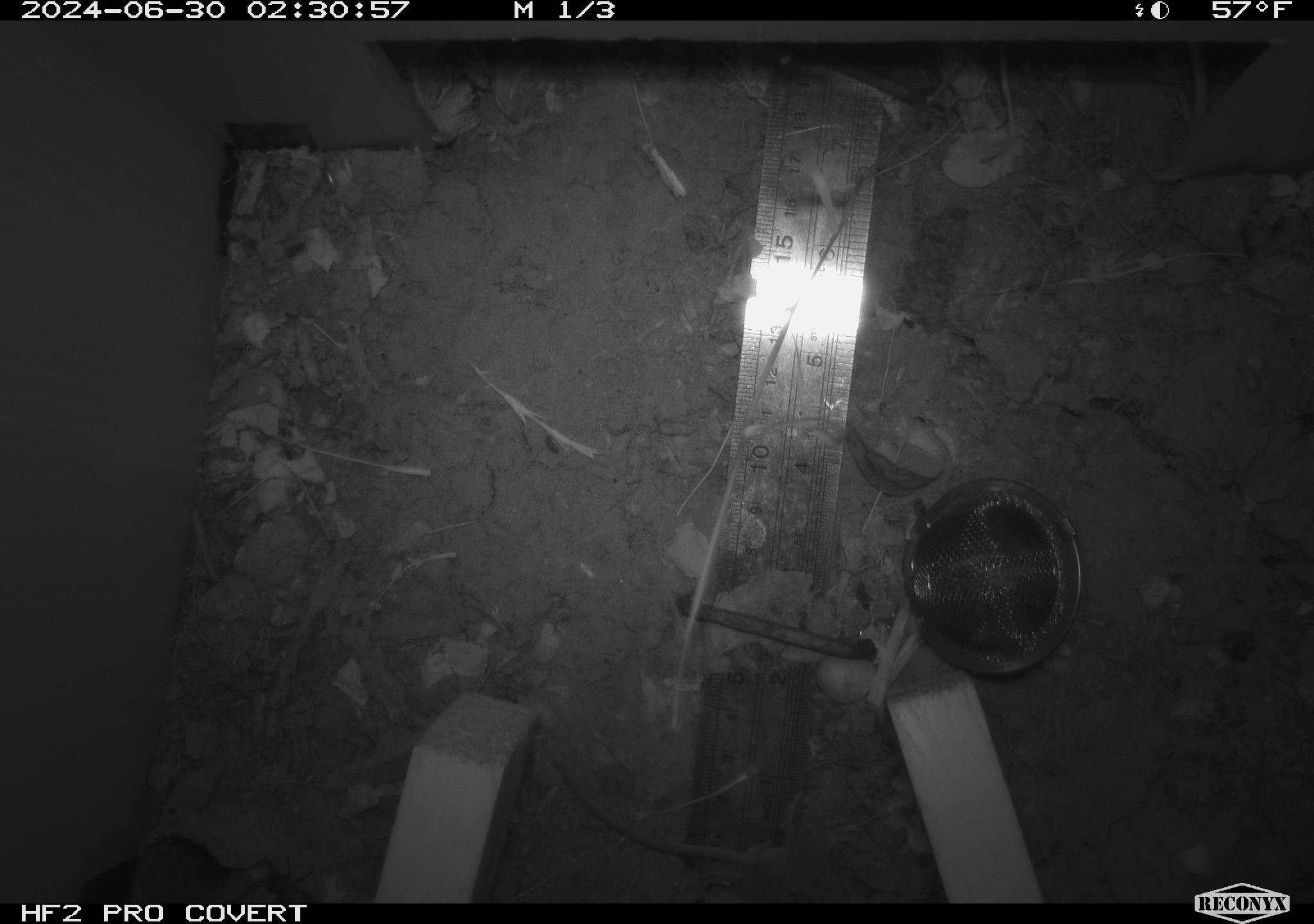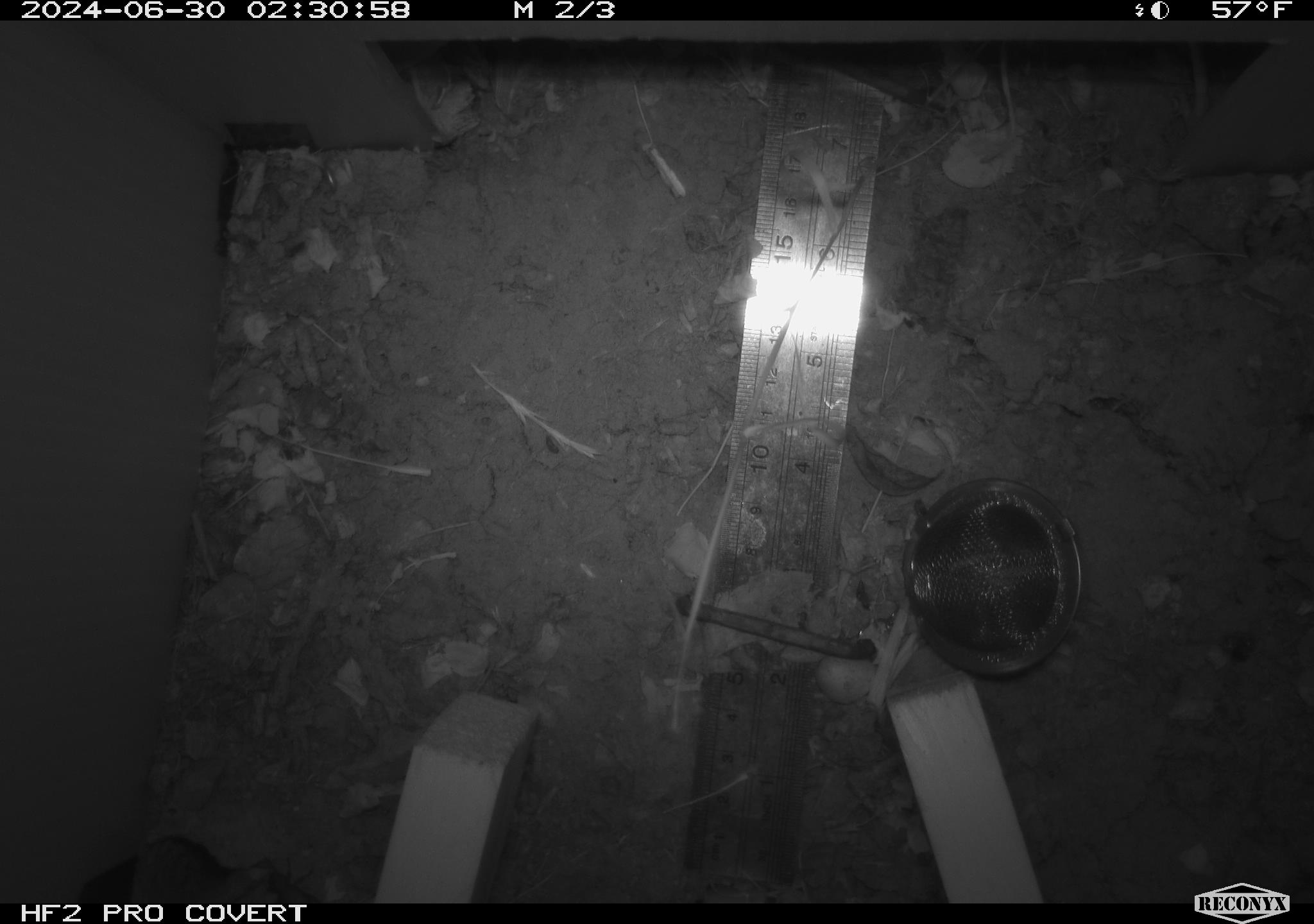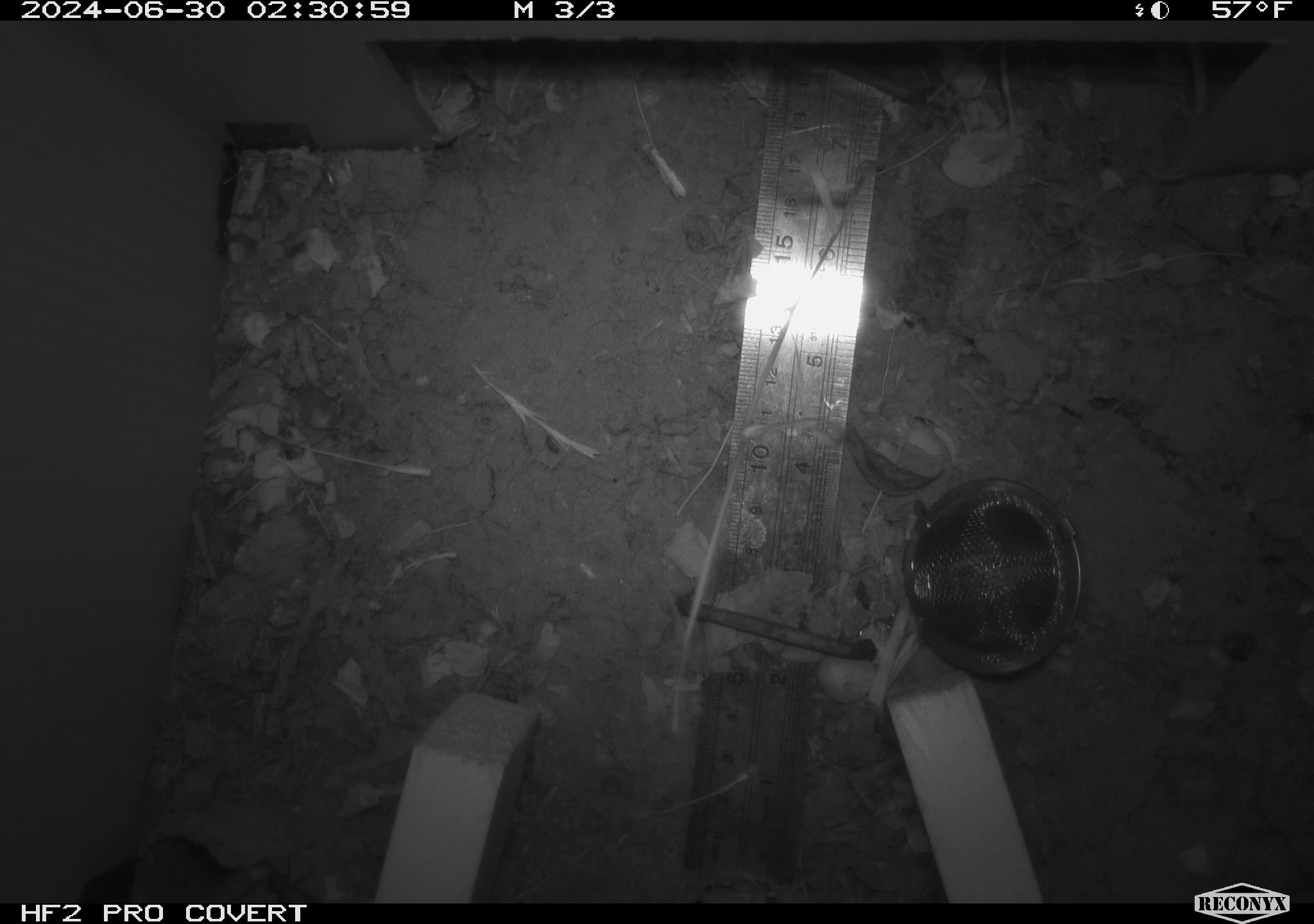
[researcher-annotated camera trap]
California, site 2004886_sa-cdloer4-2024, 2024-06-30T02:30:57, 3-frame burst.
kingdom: Animalia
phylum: Chordata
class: Mammalia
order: Rodentia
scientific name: Rodentia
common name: rodent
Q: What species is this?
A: Rodent (Rodentia).